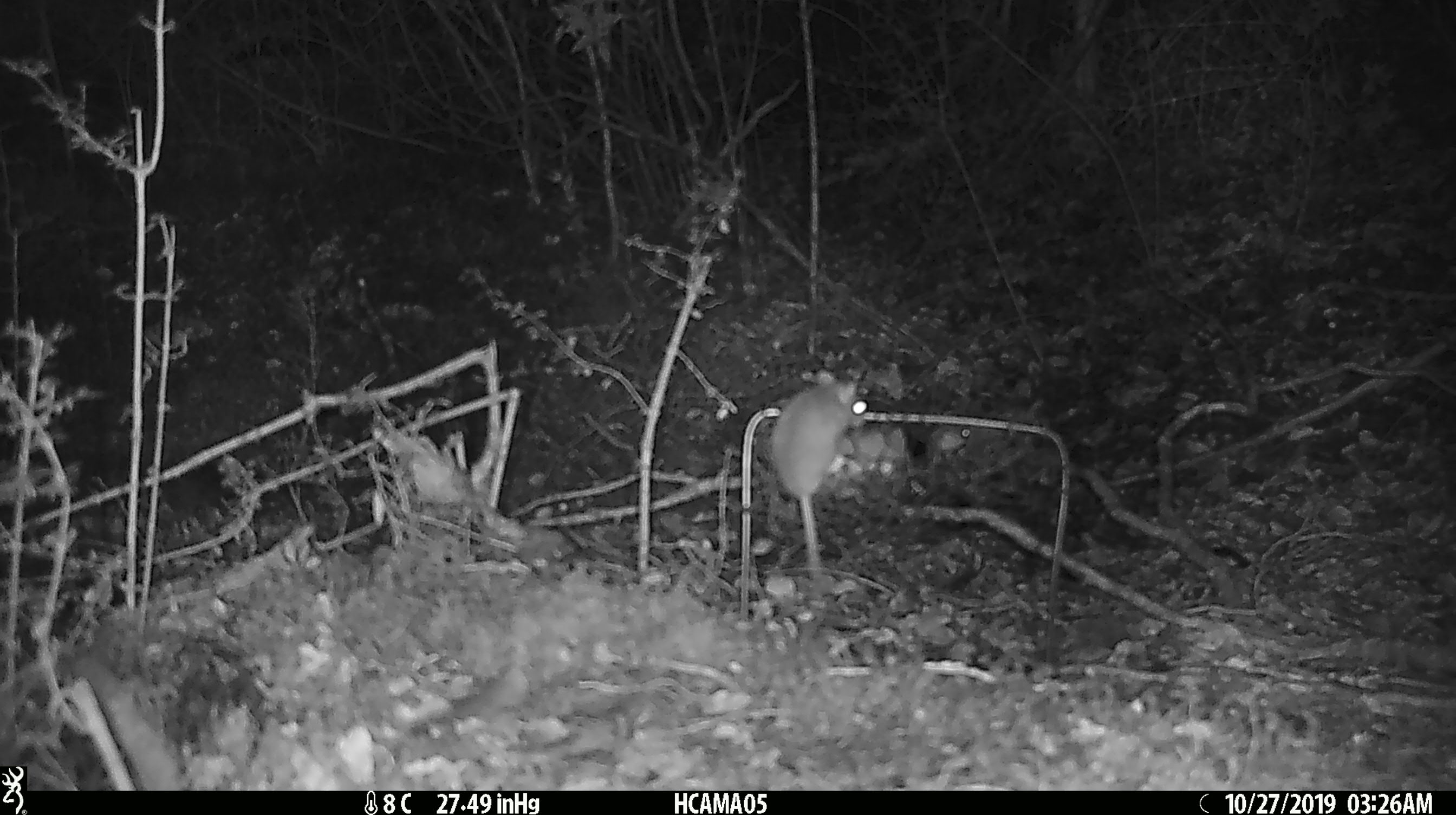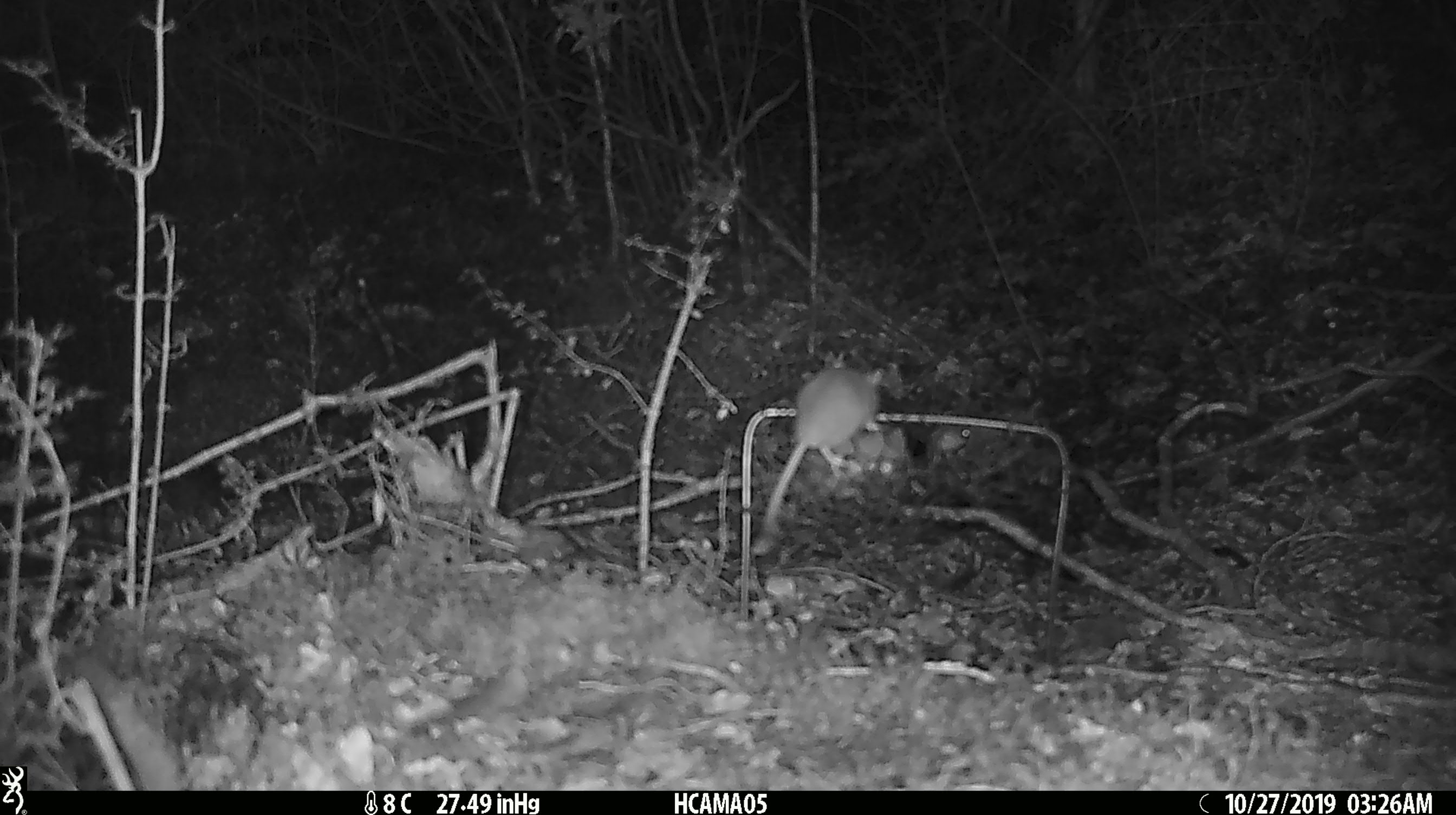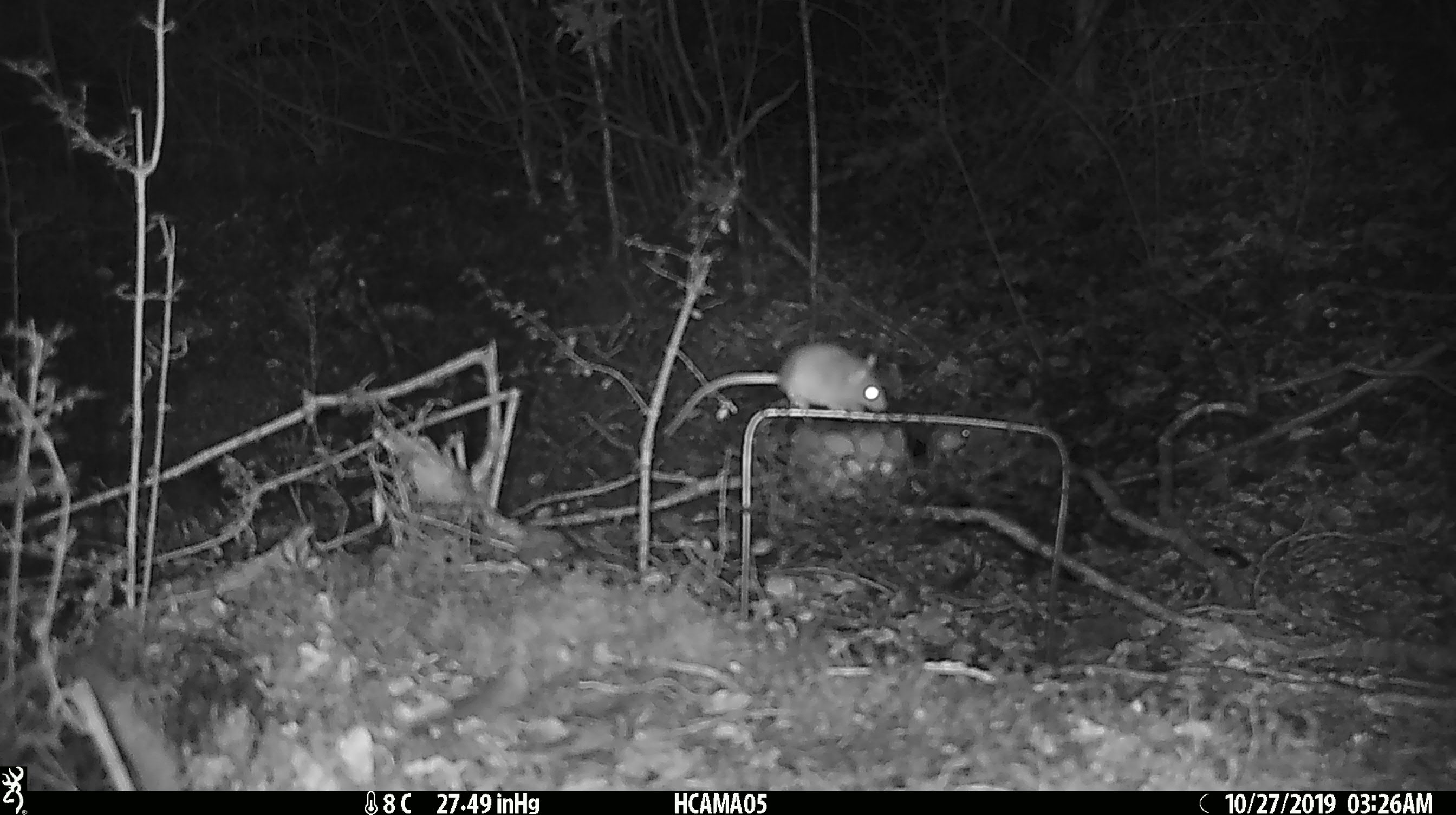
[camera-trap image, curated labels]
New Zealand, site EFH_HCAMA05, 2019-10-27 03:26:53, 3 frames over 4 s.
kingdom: Animalia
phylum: Chordata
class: Mammalia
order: Rodentia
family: Muridae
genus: Mus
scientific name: Mus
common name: mouse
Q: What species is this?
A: Mouse (Mus).